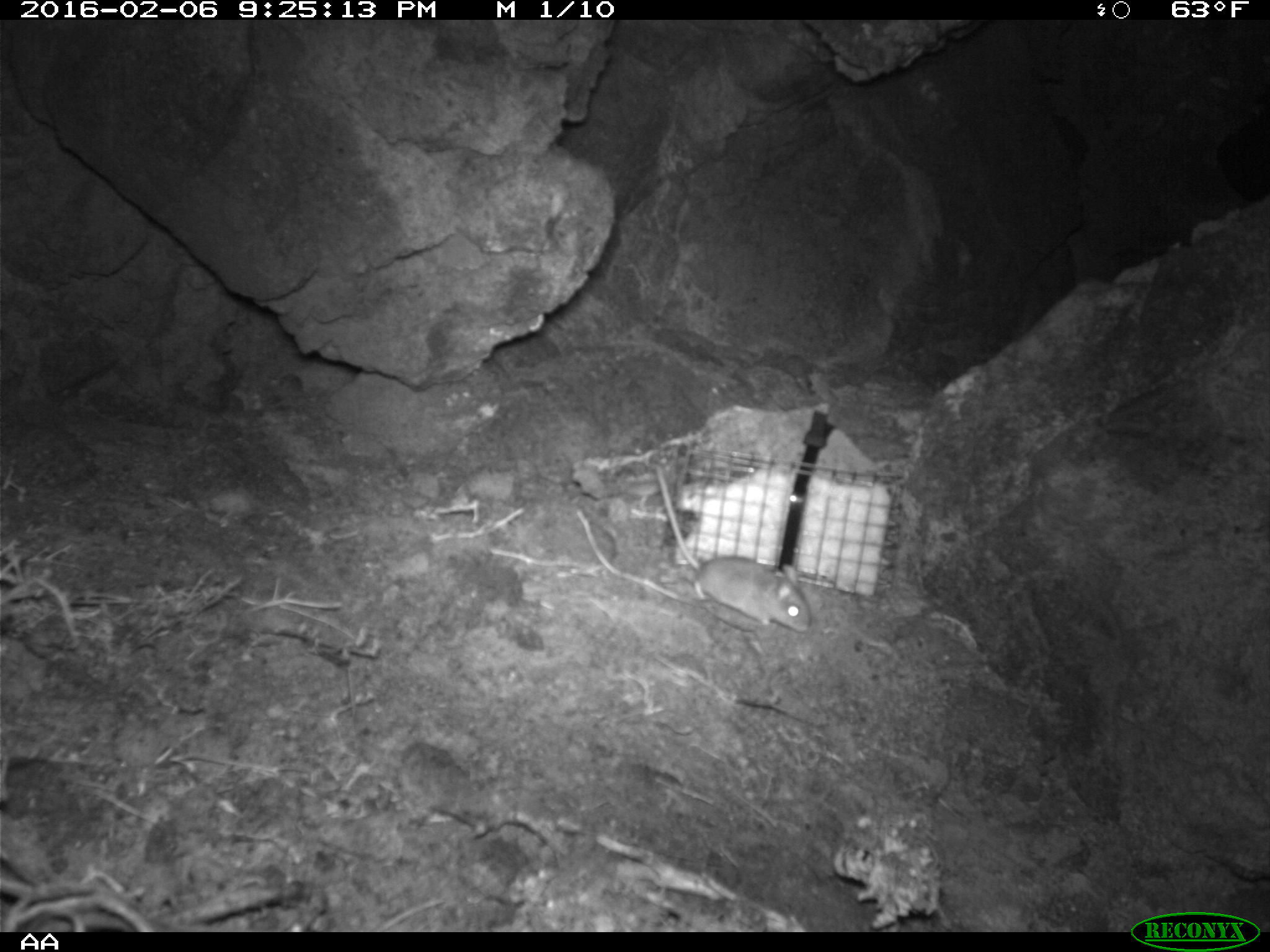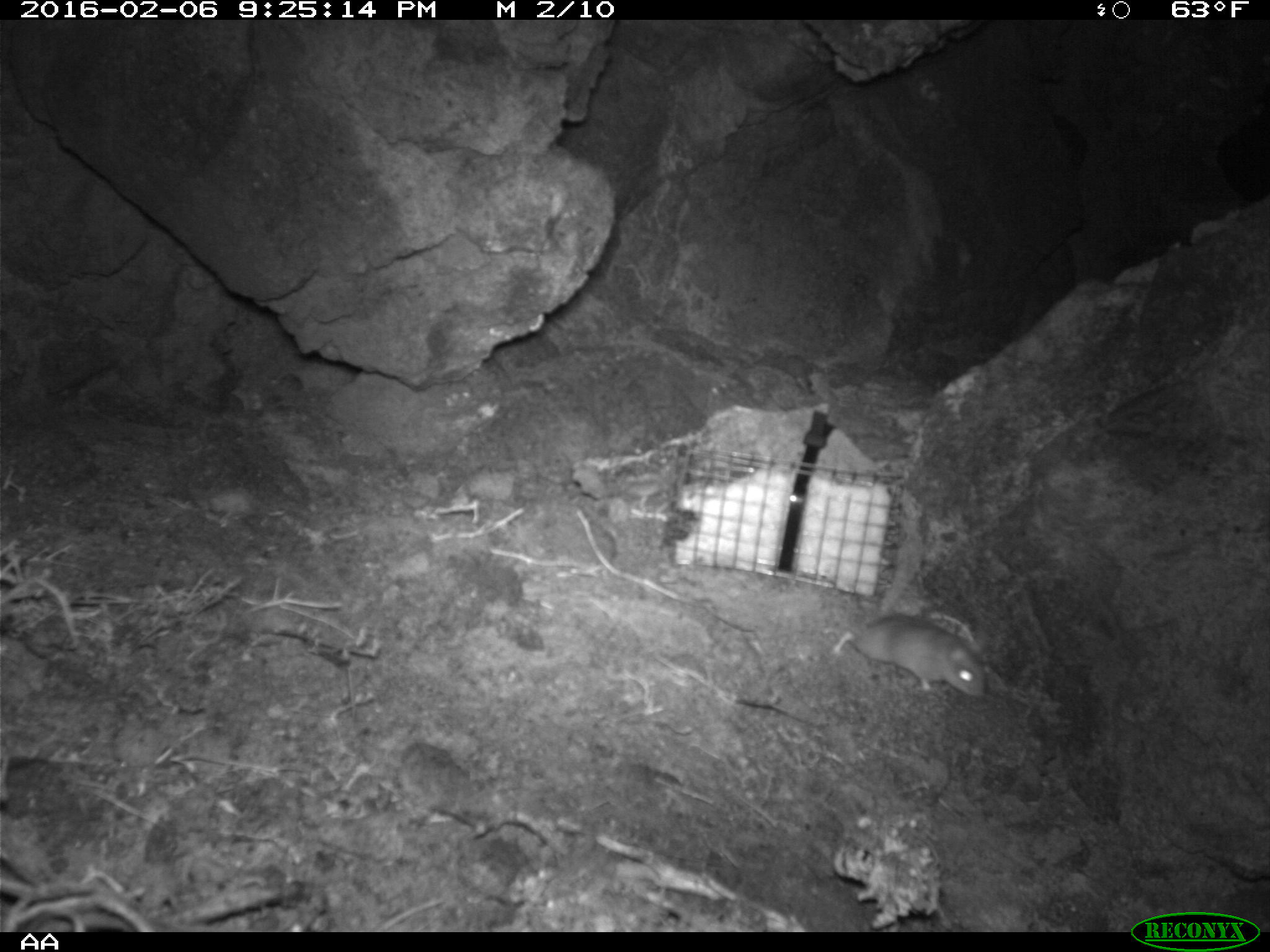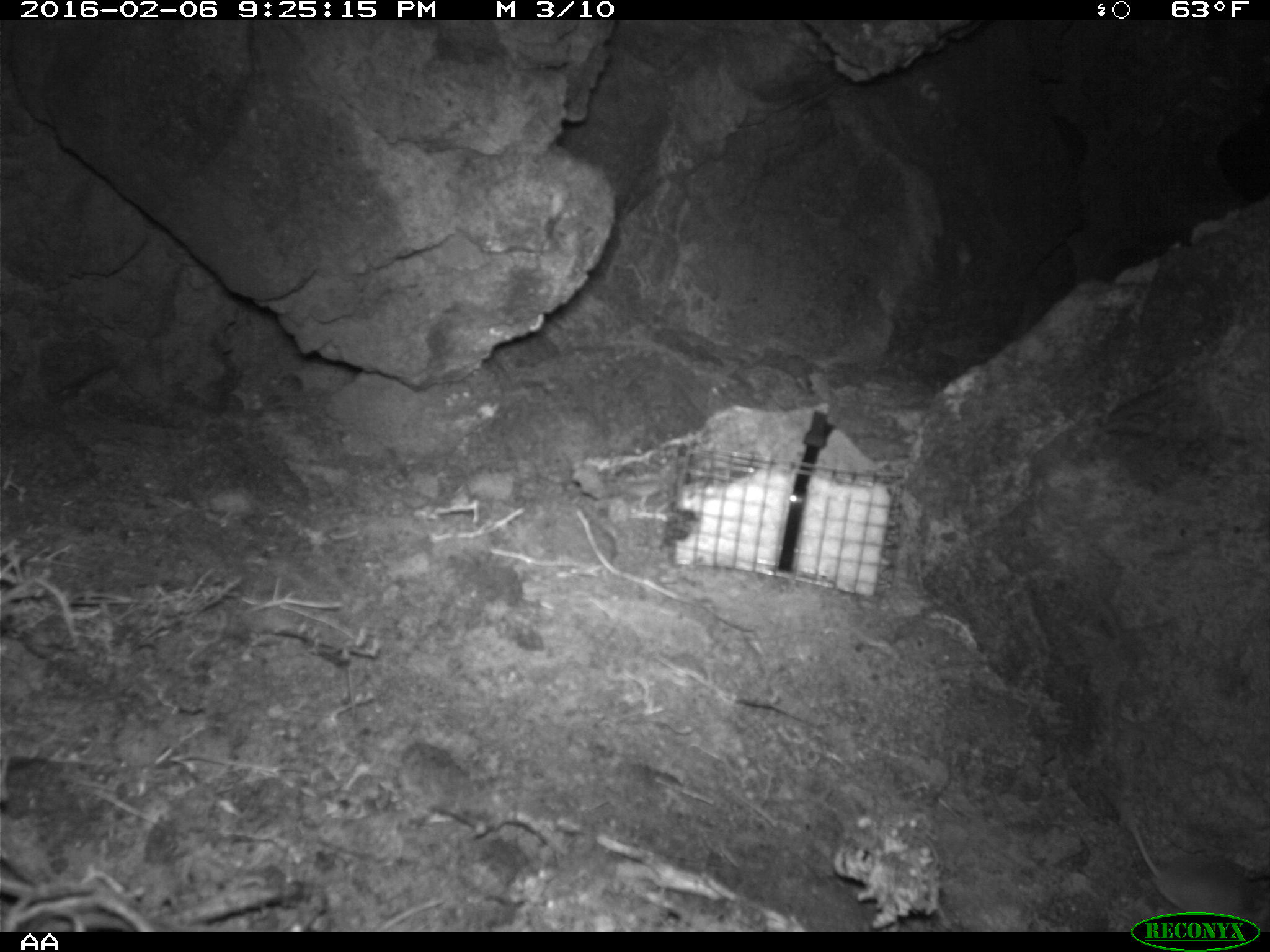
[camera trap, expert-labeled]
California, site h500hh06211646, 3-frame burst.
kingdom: Animalia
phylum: Chordata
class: Mammalia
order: Rodentia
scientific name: Rodentia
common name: rodent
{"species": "rodent (Rodentia)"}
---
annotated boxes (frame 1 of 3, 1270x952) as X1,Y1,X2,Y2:
rodent: 654,464,810,633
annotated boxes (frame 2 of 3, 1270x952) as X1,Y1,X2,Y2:
rodent: 828,548,987,698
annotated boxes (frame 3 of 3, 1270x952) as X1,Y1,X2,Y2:
rodent: 1104,787,1268,930